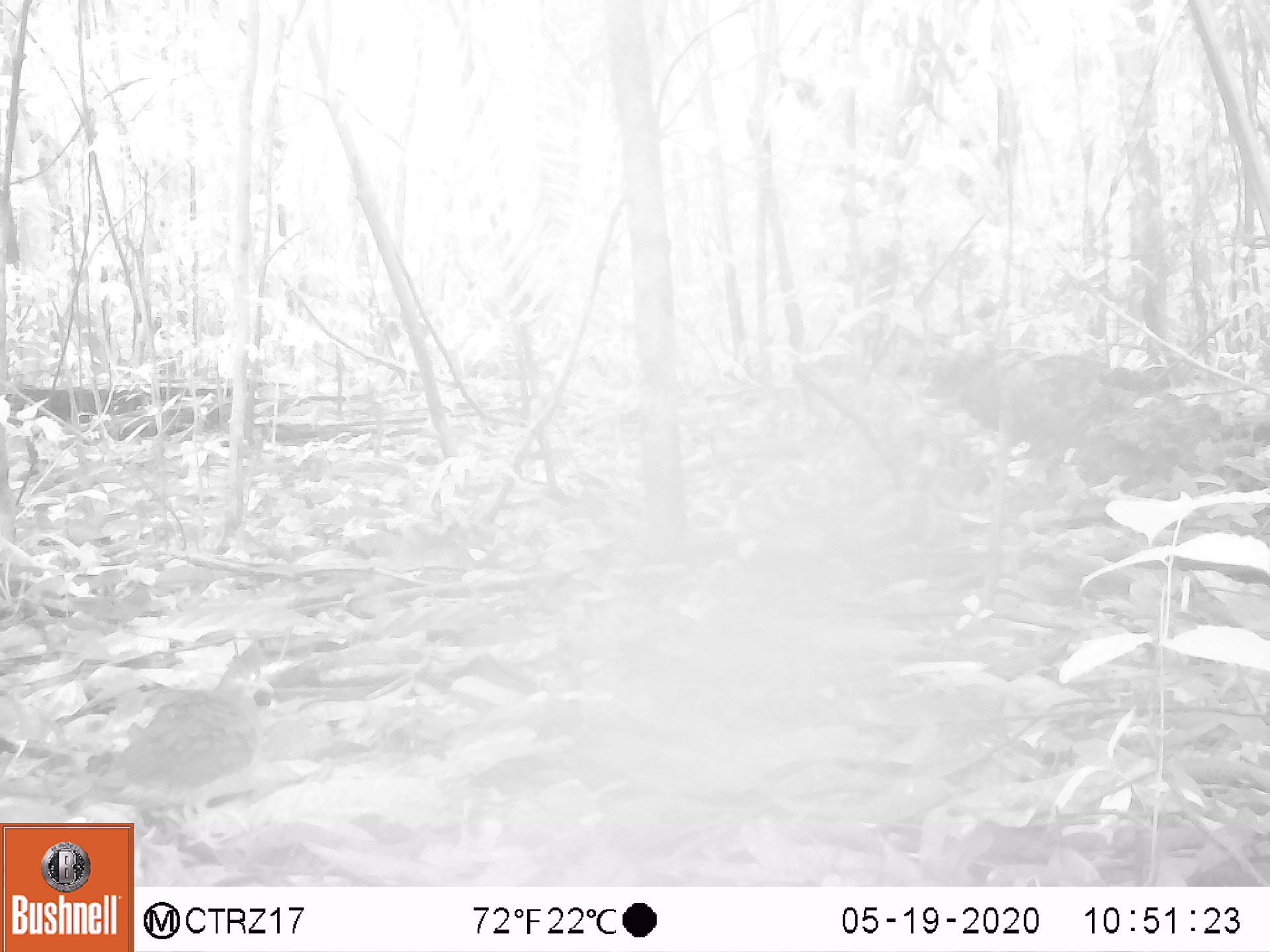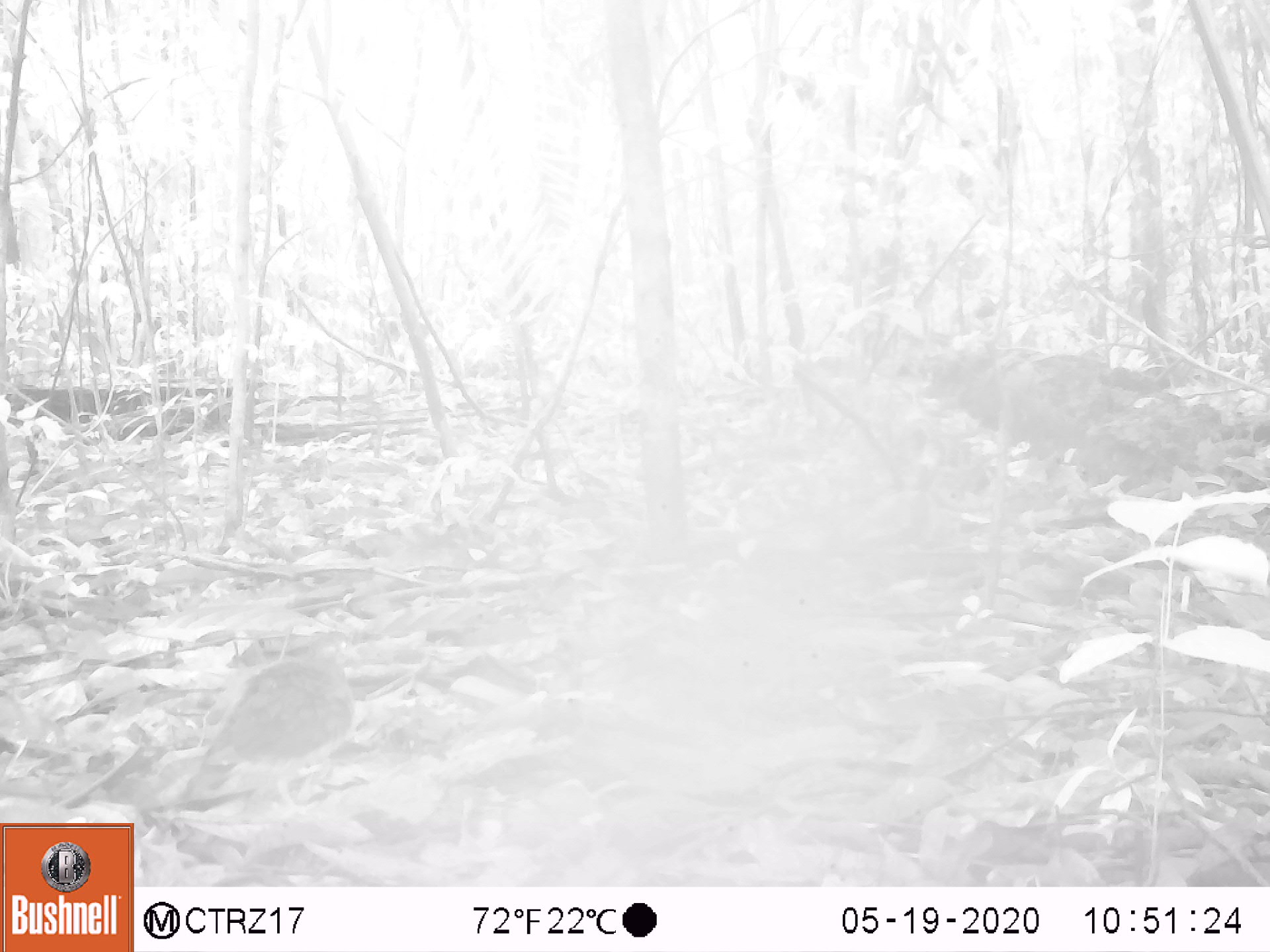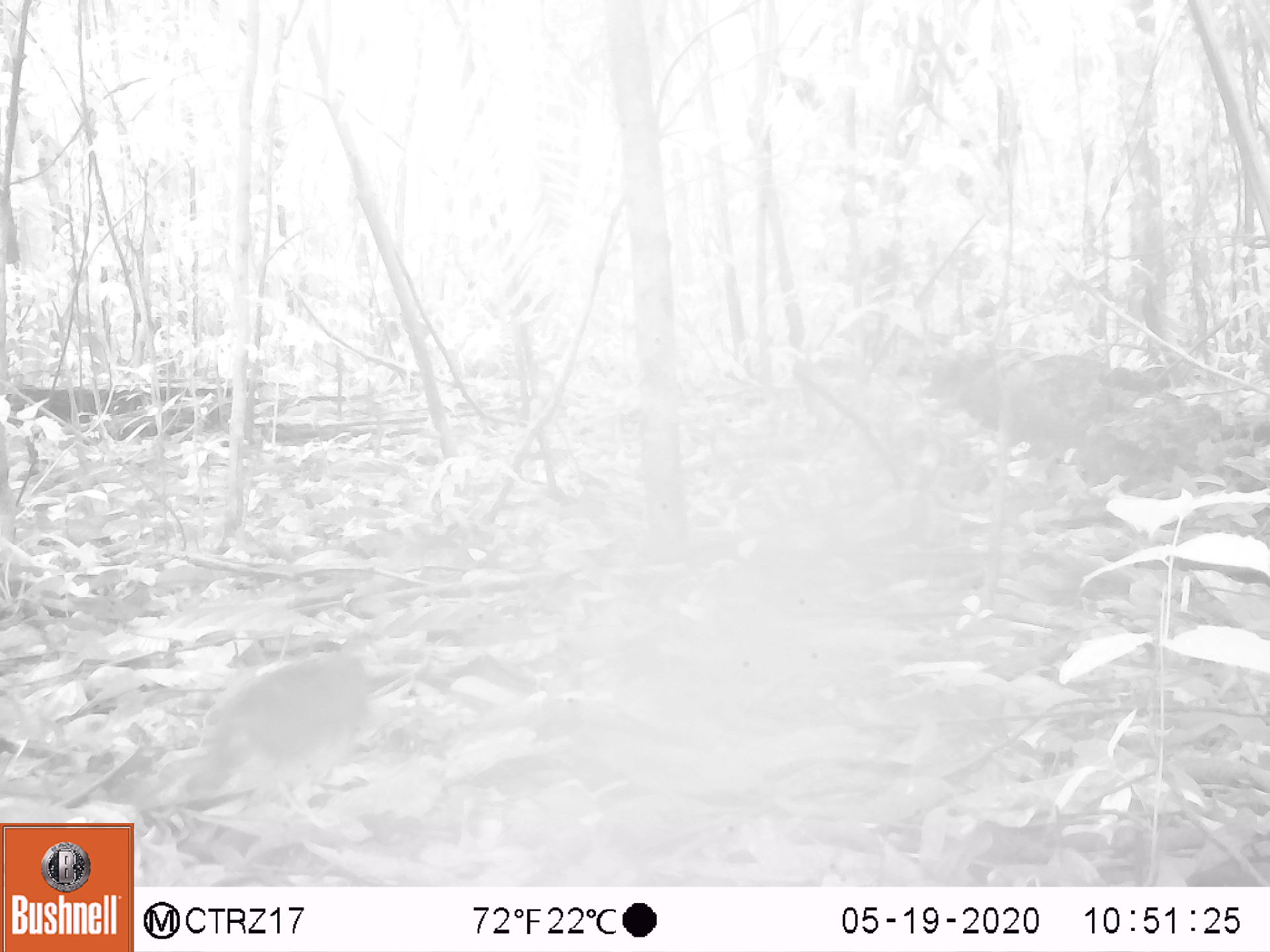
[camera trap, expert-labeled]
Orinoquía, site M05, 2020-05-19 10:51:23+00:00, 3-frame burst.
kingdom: Animalia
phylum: Chordata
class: Aves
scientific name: Aves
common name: bird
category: unknown bird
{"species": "unknown bird (bird) (Aves)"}